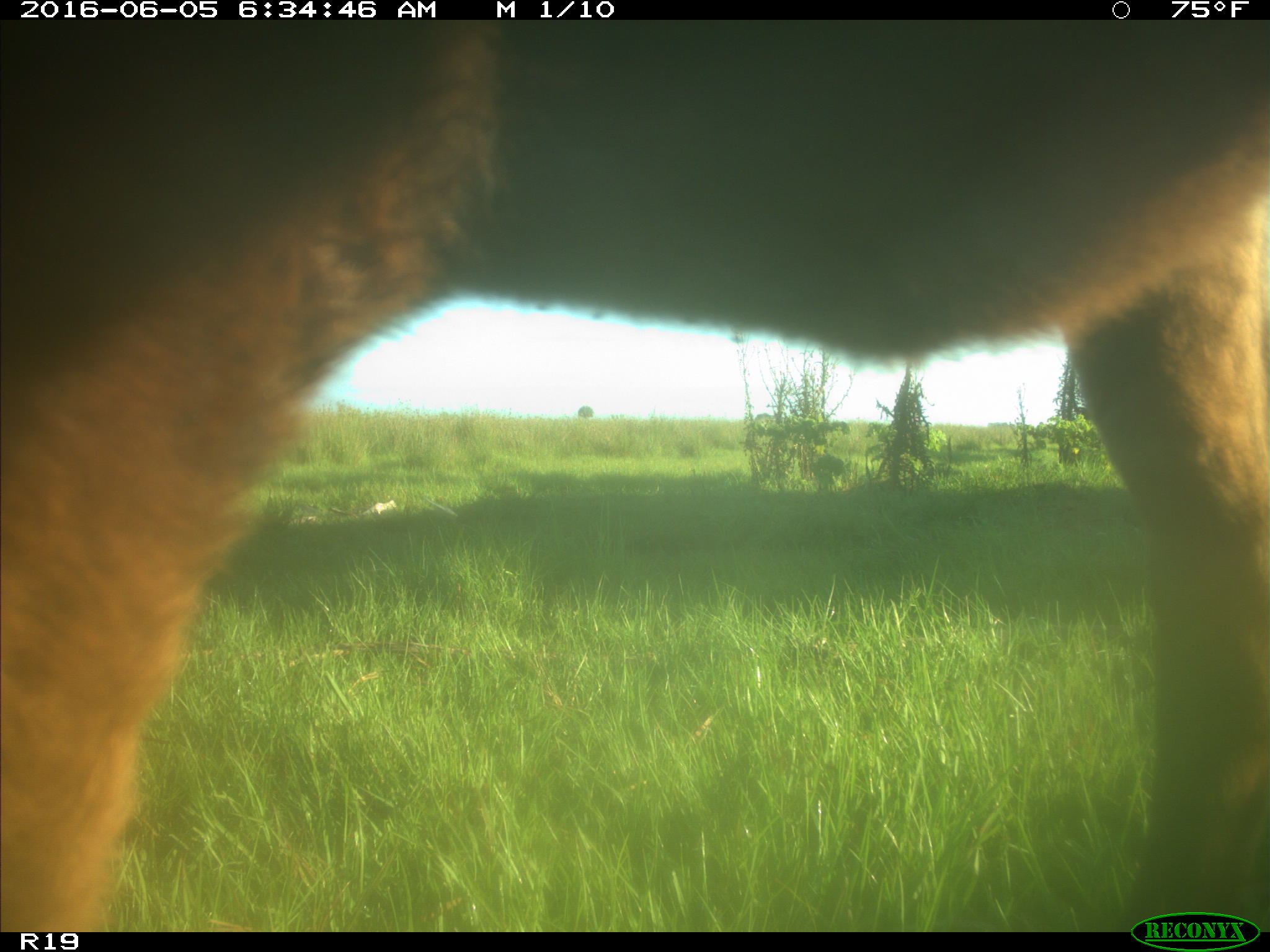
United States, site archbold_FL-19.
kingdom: Animalia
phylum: Chordata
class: Mammalia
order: Artiodactyla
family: Bovidae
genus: Bos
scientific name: Bos taurus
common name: domestic cow